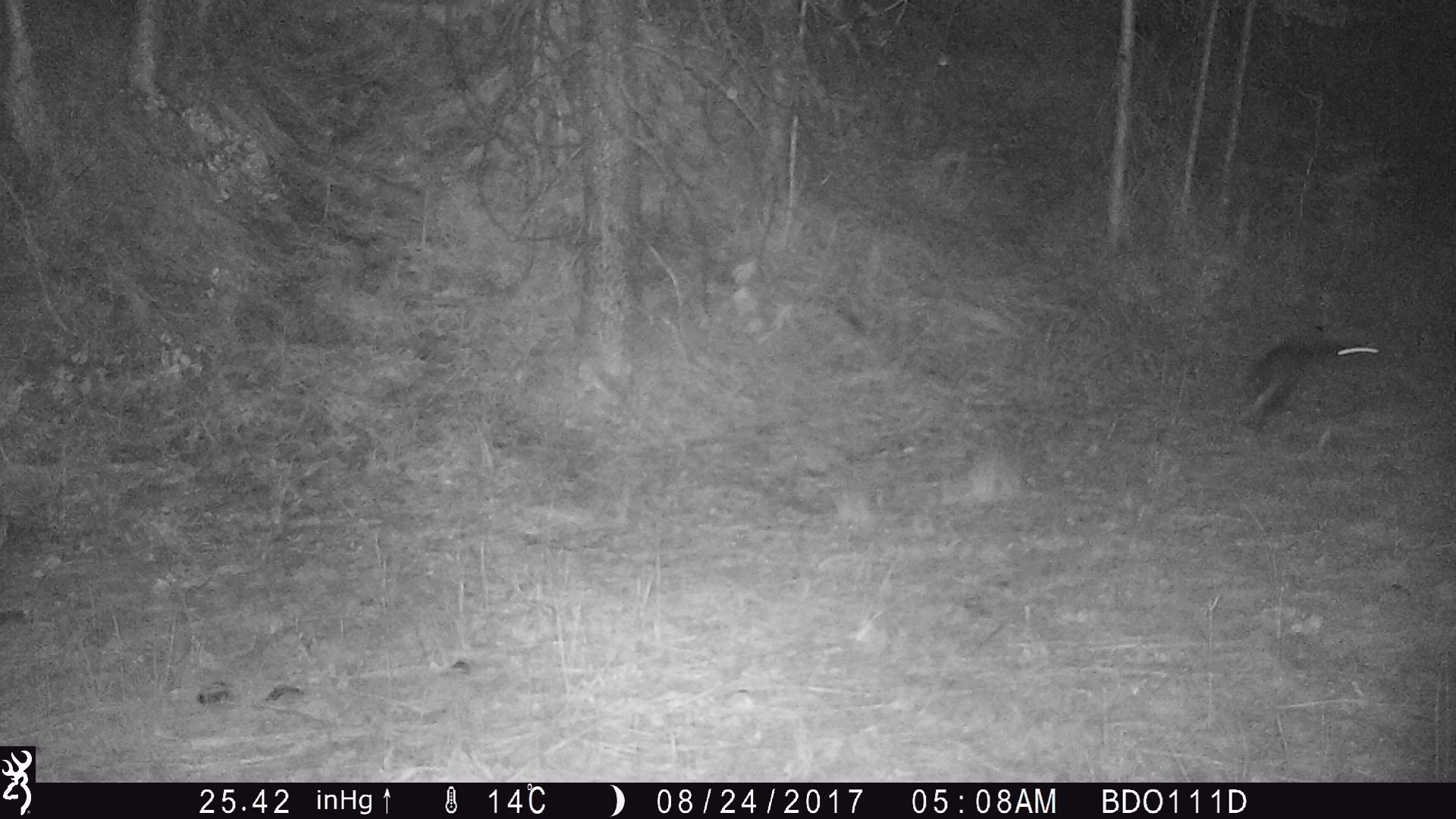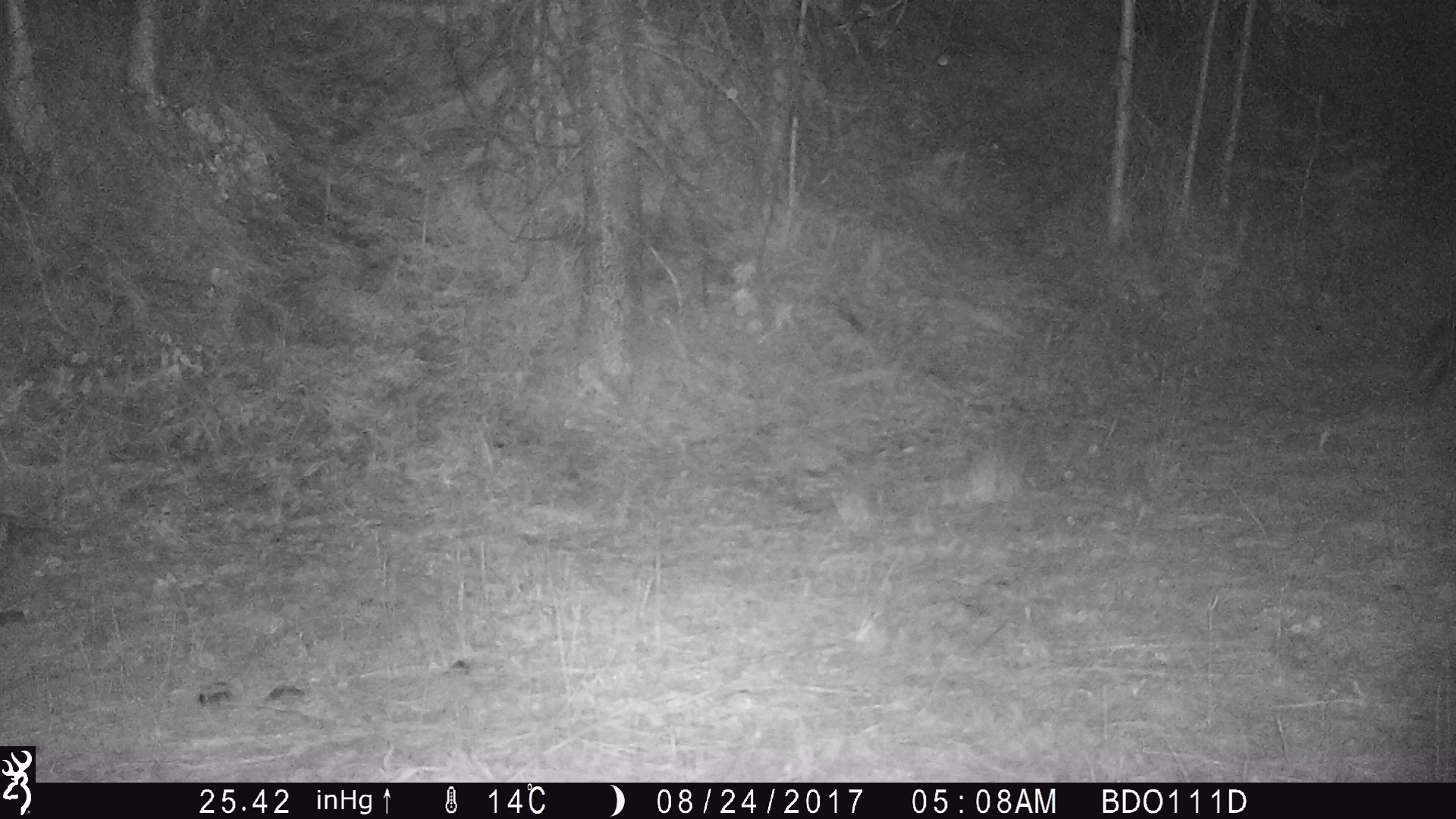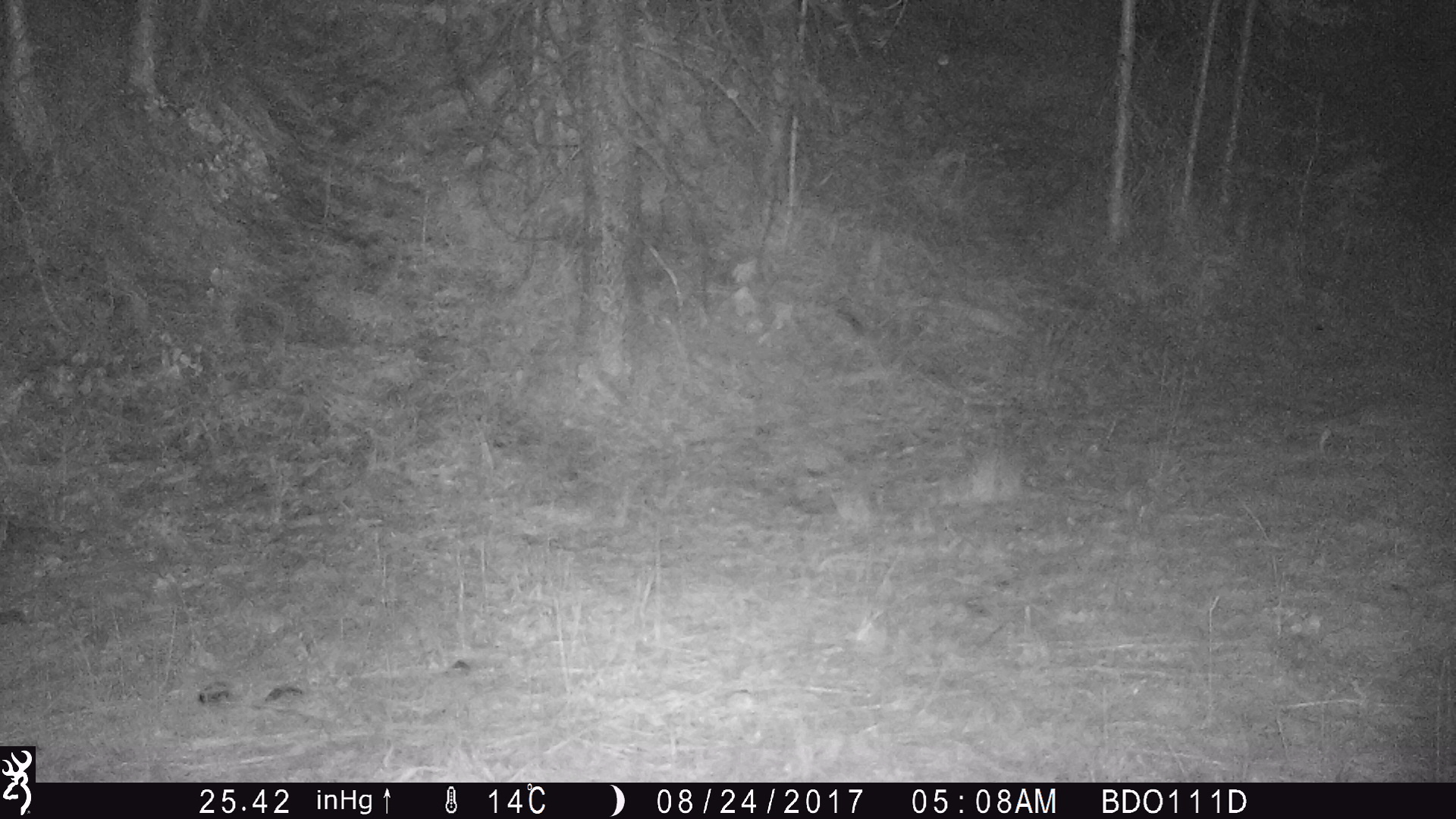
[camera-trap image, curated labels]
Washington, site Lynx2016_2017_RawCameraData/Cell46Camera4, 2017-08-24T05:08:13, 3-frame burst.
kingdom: Animalia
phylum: Chordata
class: Mammalia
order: Lagomorpha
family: Leporidae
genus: Lepus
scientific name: Lepus americanus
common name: snowshoe hare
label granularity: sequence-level